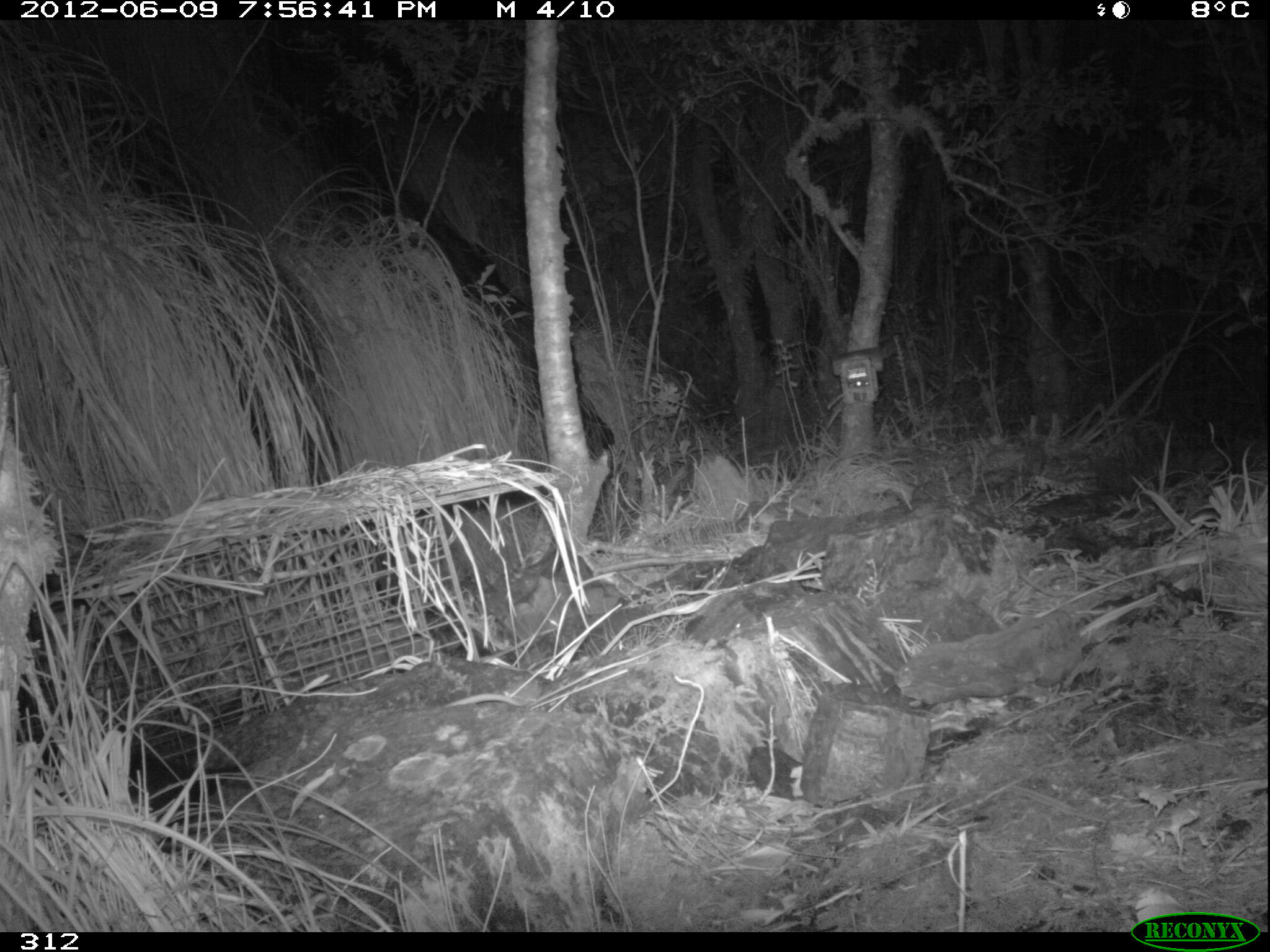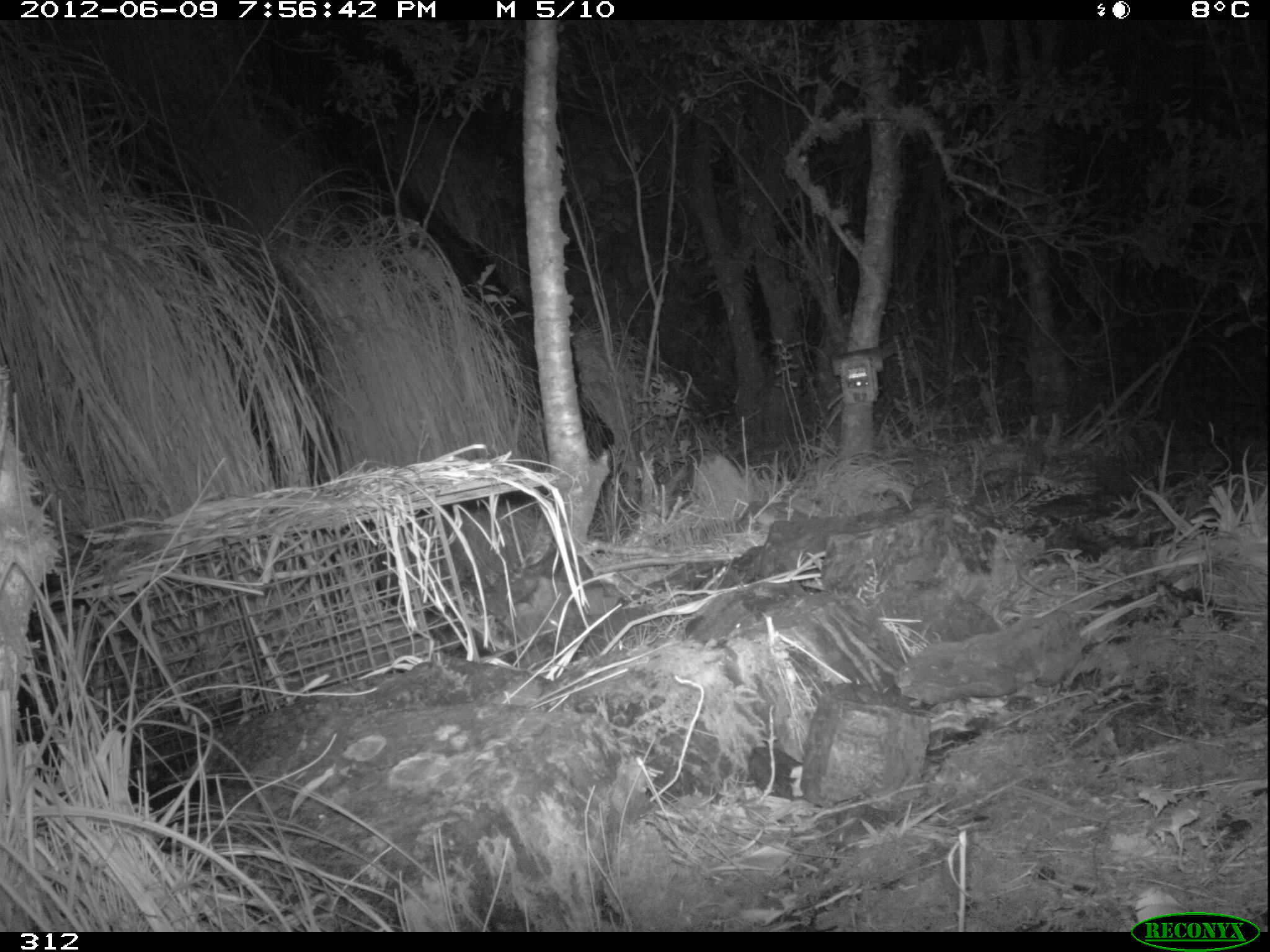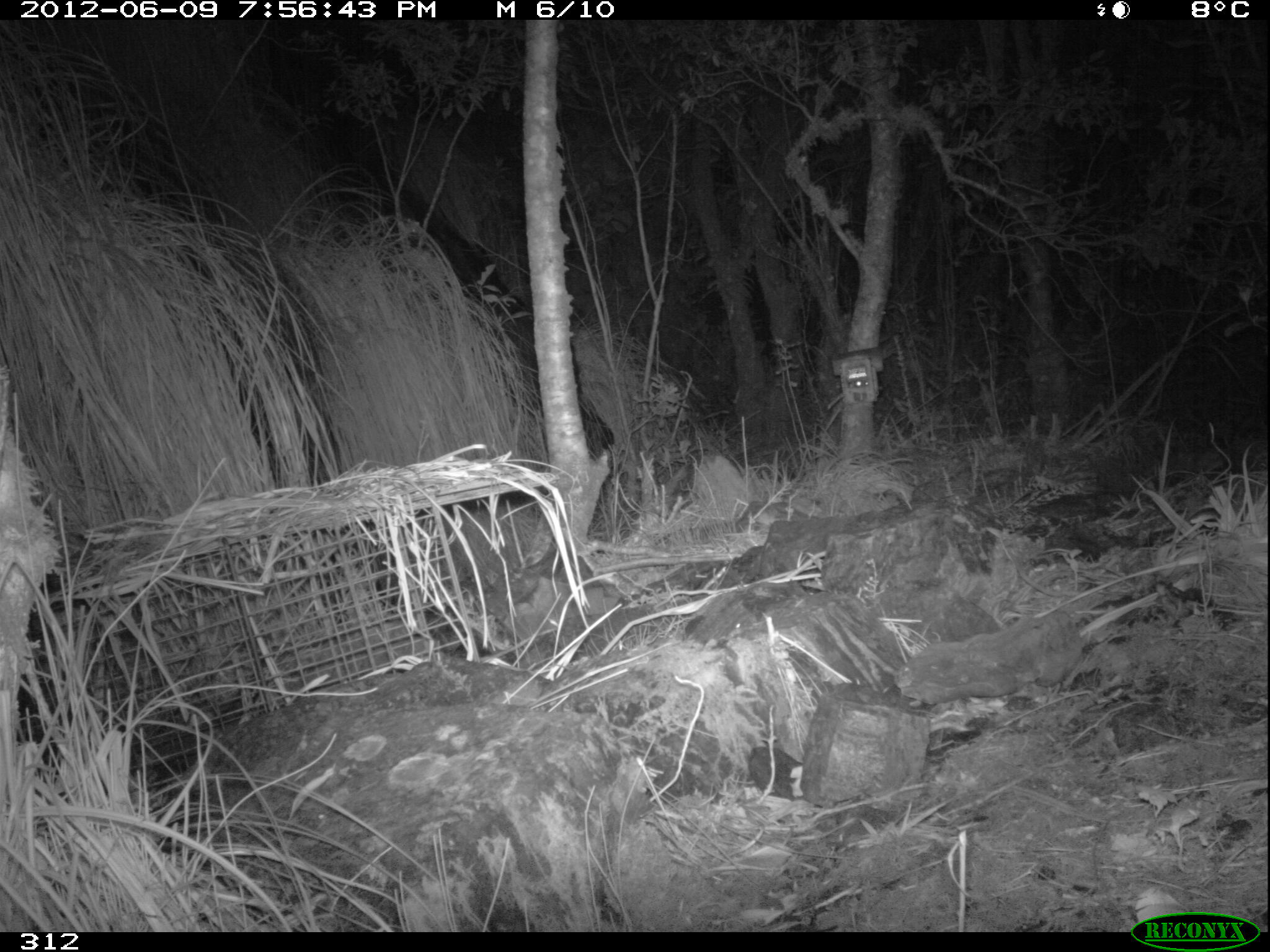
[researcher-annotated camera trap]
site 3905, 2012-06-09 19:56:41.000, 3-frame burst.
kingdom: Animalia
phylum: Chordata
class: Mammalia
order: Didelphimorphia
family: Didelphidae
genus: Didelphis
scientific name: Didelphis pernigra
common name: andean white-eared opossum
Didelphis pernigra (andean white-eared opossum).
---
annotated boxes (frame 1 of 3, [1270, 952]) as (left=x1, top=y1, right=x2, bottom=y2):
didelphis pernigra: (left=28, top=740, right=249, bottom=829)